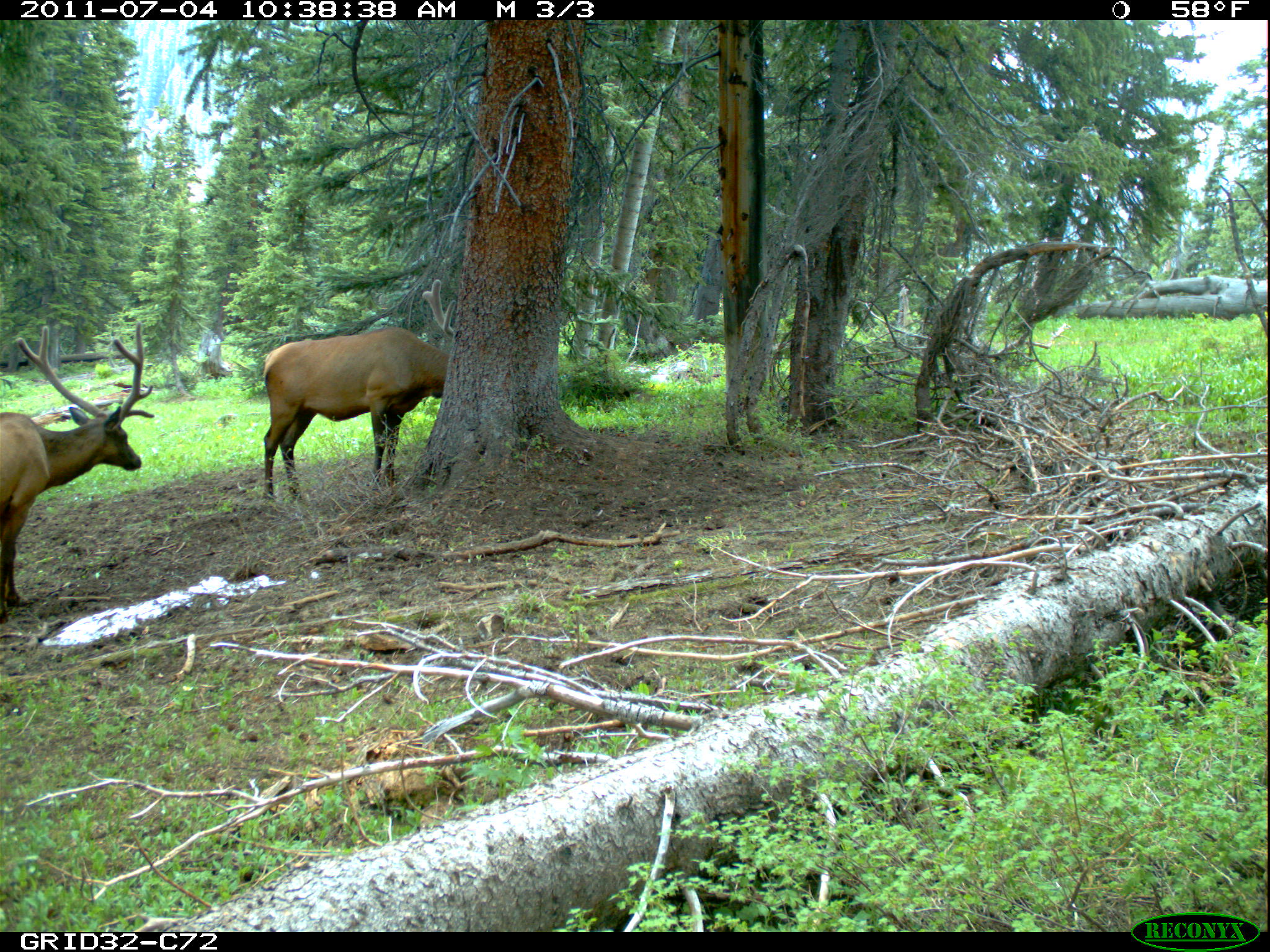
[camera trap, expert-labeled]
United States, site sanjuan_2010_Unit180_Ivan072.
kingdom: Animalia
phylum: Chordata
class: Mammalia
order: Artiodactyla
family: Cervidae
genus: Cervus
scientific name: Cervus elaphus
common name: red deer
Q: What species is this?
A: Cervus elaphus (red deer).